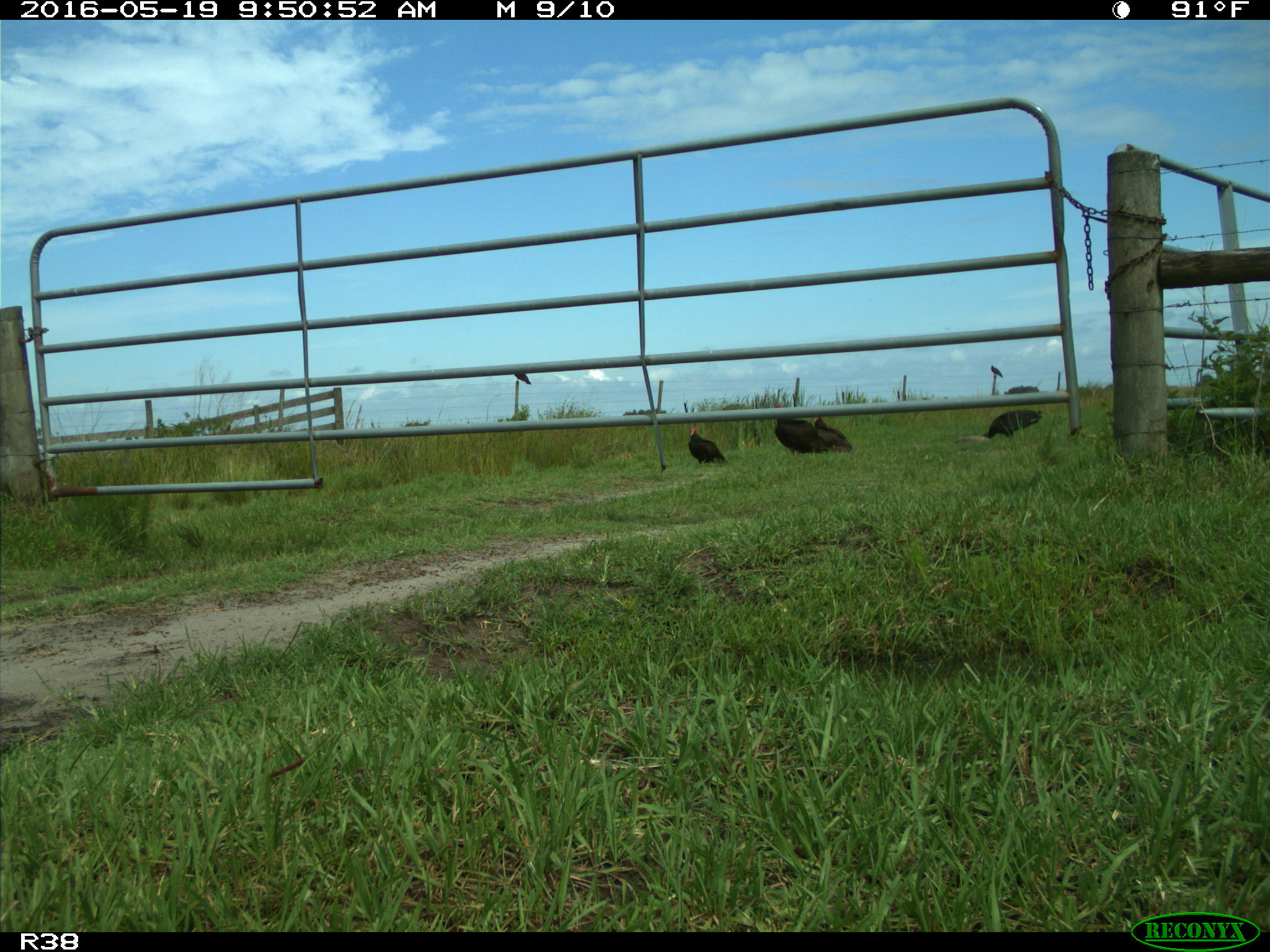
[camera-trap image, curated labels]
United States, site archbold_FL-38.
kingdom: Animalia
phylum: Chordata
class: Aves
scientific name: Aves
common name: birds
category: unidentified bird